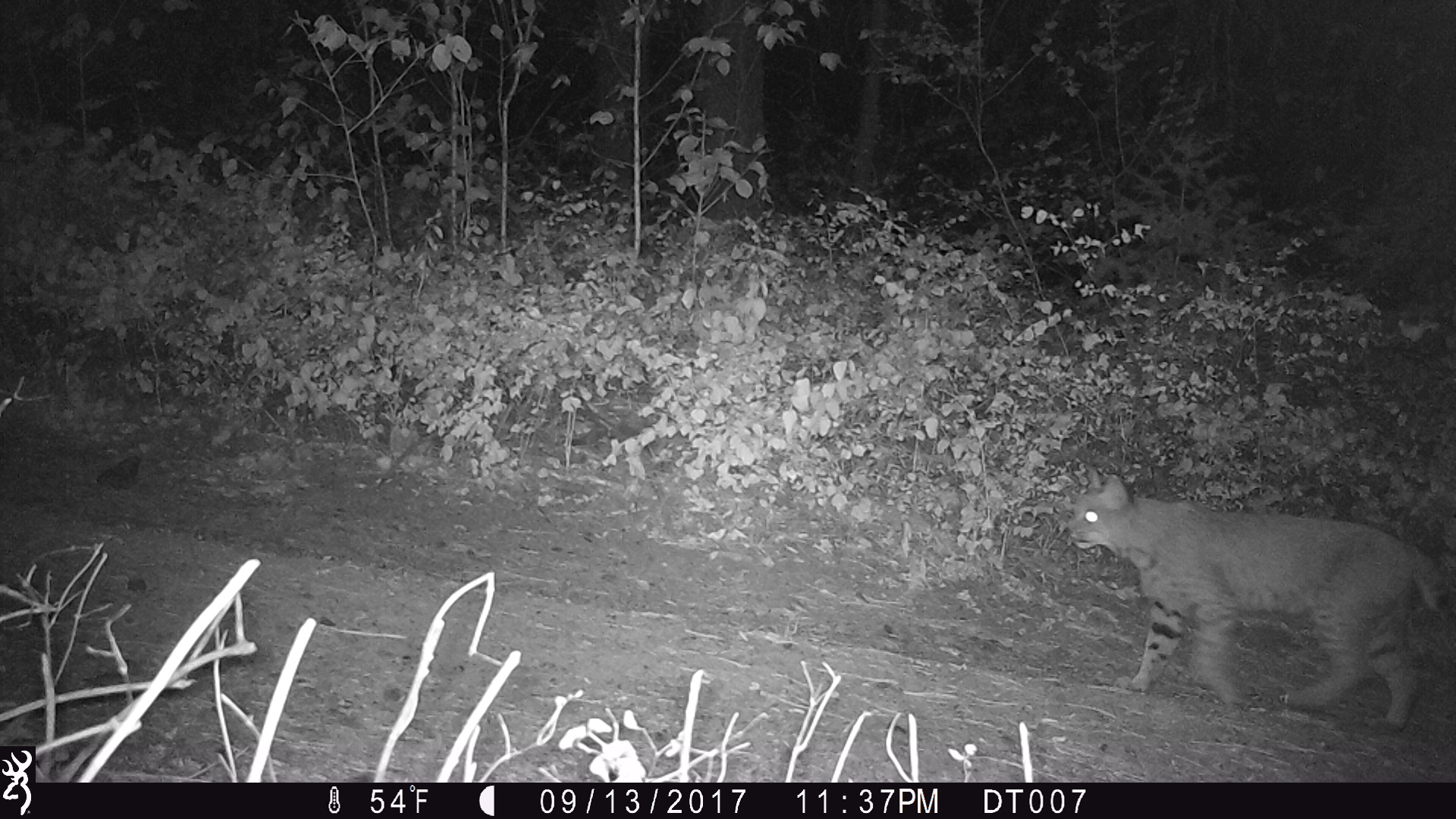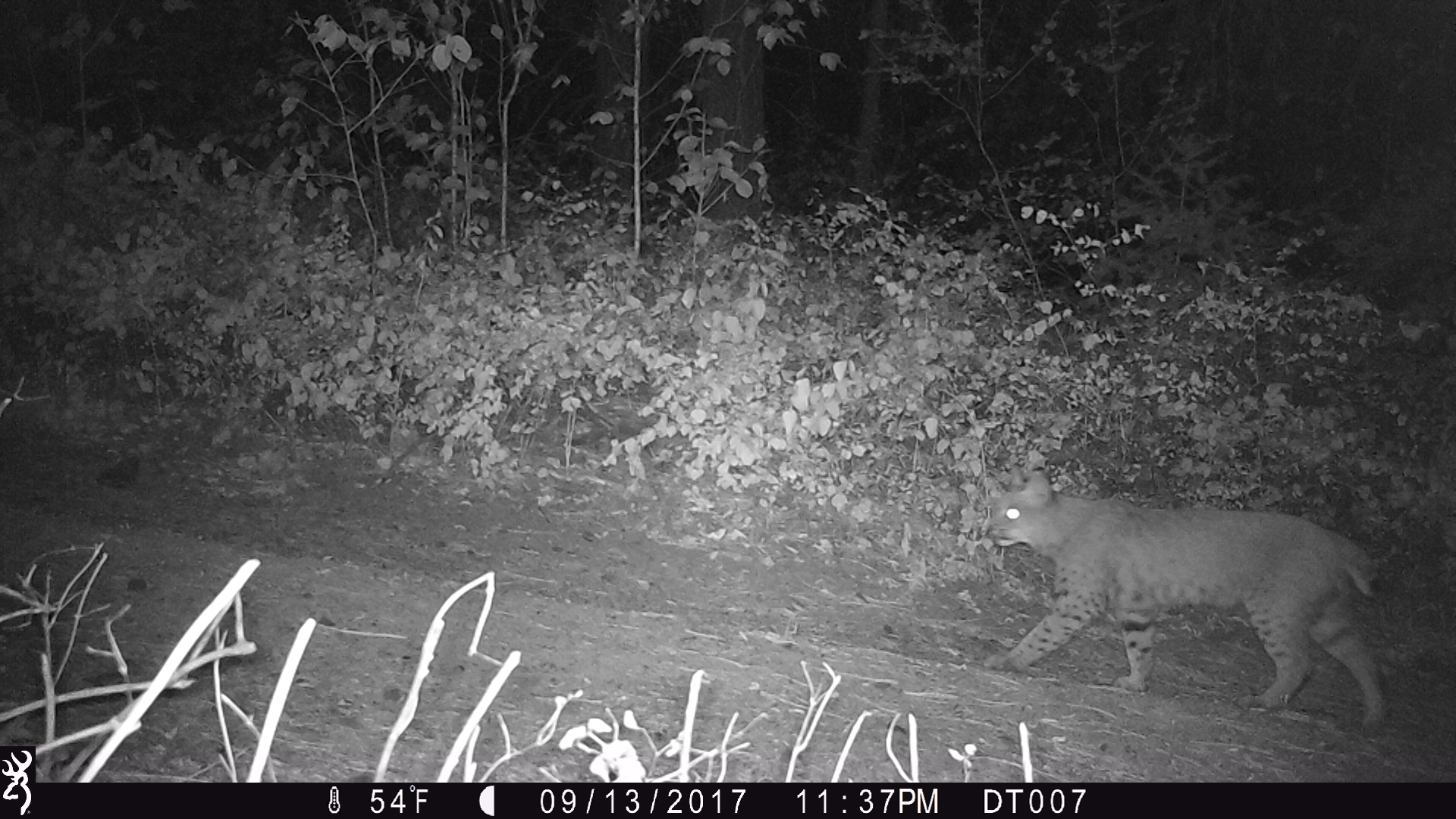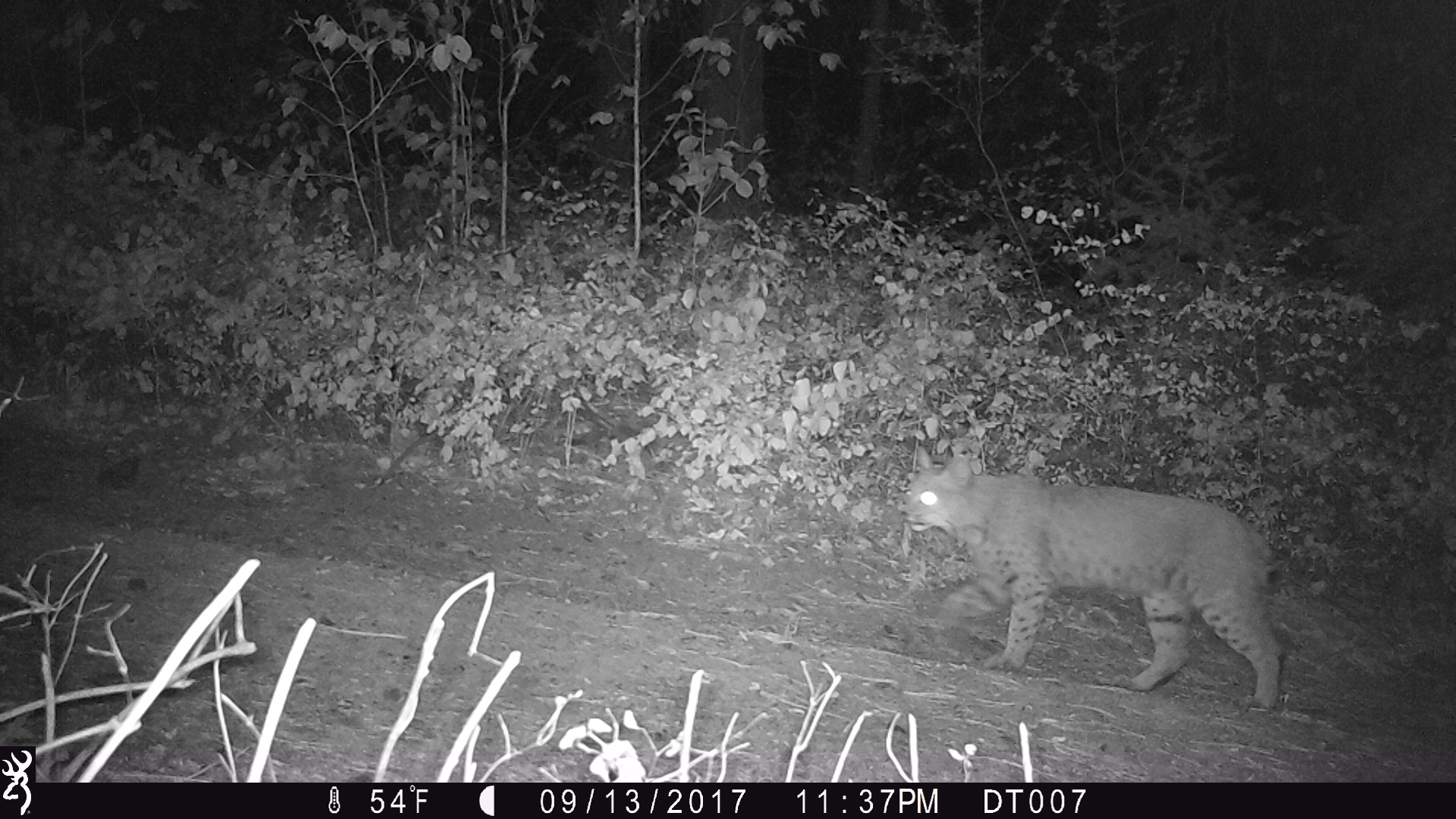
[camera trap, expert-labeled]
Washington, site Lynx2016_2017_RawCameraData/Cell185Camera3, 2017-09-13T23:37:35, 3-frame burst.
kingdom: Animalia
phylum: Chordata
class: Mammalia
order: Carnivora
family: Felidae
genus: Lynx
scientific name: Lynx rufus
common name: bobcat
Lynx rufus (bobcat). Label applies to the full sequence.